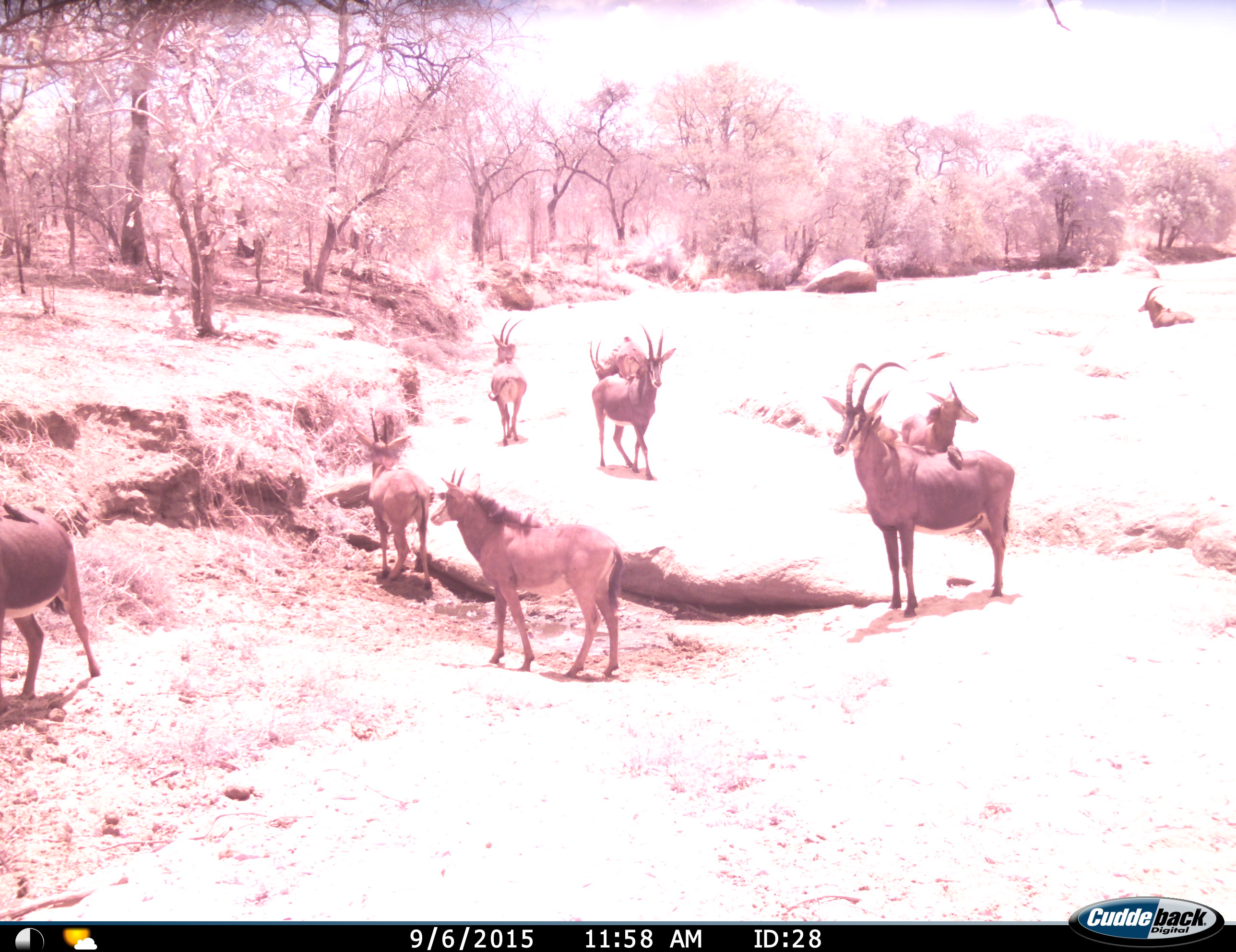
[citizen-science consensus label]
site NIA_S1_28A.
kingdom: Animalia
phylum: Chordata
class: Mammalia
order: Artiodactyla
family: Bovidae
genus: Hippotragus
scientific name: Hippotragus niger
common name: sable antelope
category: sable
Sable (sable antelope) (Hippotragus niger), count 9. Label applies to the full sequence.